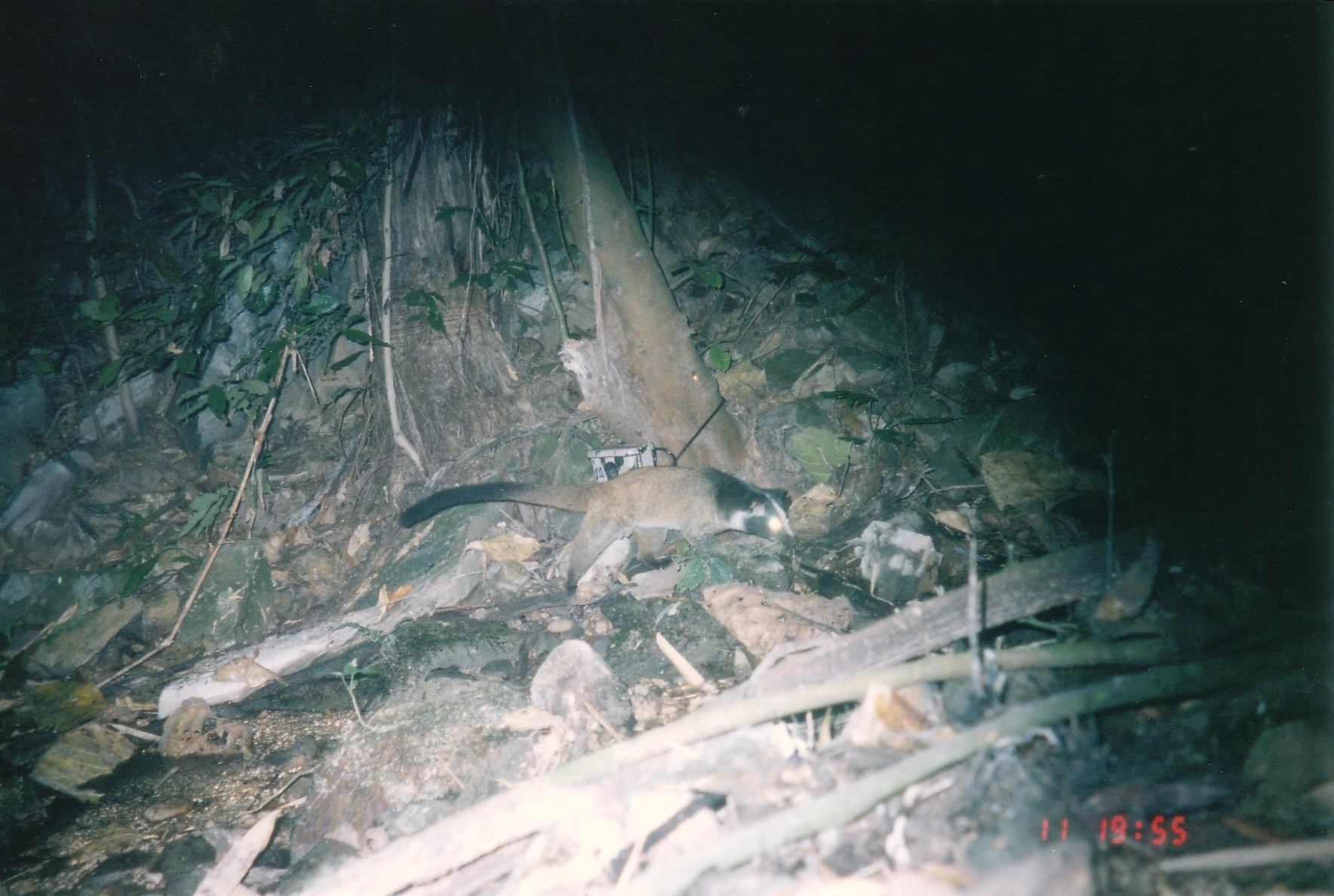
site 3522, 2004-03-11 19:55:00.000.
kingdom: Animalia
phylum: Chordata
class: Mammalia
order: Carnivora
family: Viverridae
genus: Paguma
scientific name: Paguma larvata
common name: masked palm civet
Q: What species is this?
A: Paguma larvata (masked palm civet).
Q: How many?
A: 1.